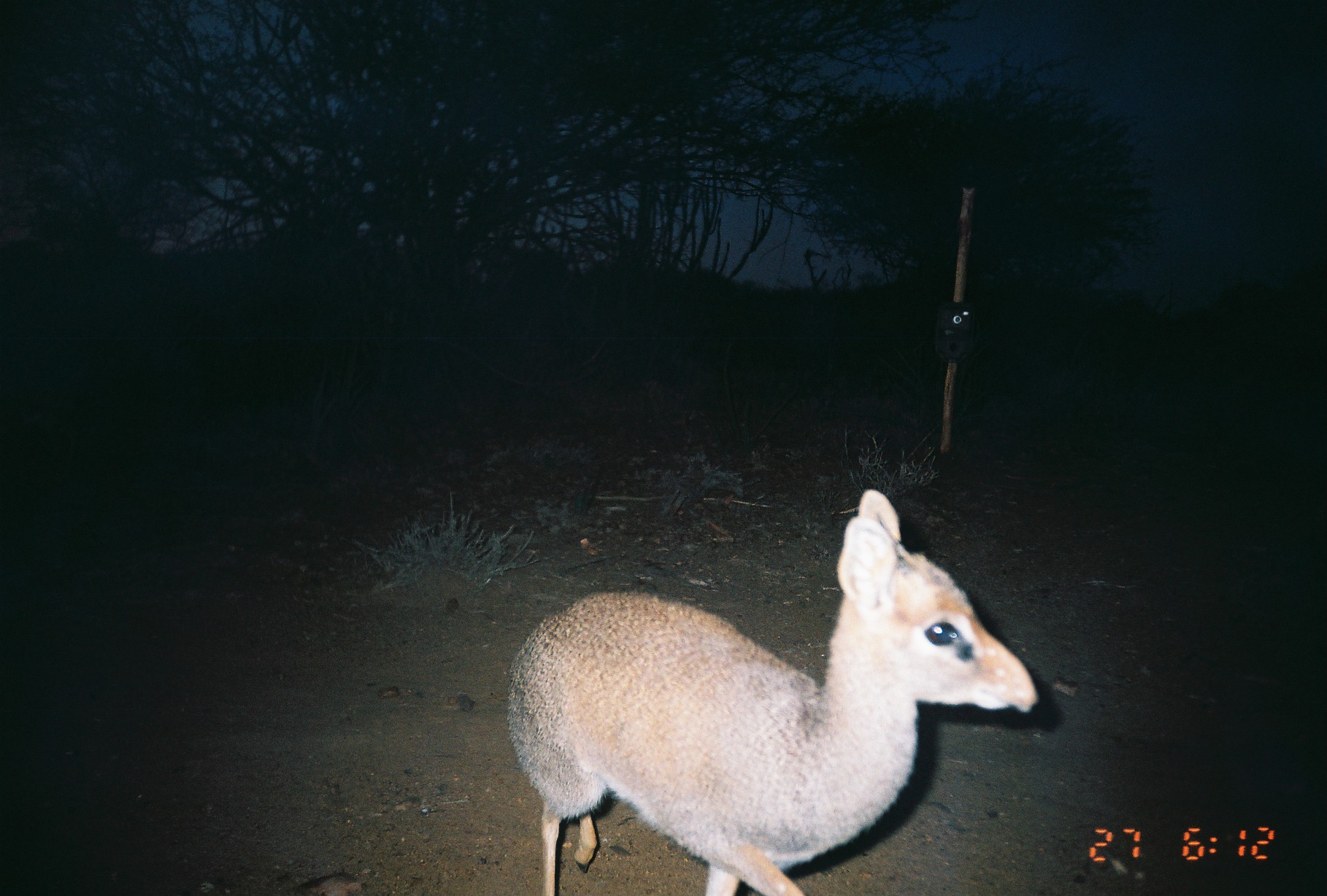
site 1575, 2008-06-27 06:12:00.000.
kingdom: Animalia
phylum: Chordata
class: Mammalia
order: Artiodactyla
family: Bovidae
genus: Madoqua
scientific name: Madoqua guentheri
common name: günther's dik-dik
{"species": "Madoqua guentheri (günther's dik-dik)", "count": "1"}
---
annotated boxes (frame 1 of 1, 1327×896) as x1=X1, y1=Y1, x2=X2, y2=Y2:
madoqua guentheri: x1=503, y1=485, x2=1044, y2=896